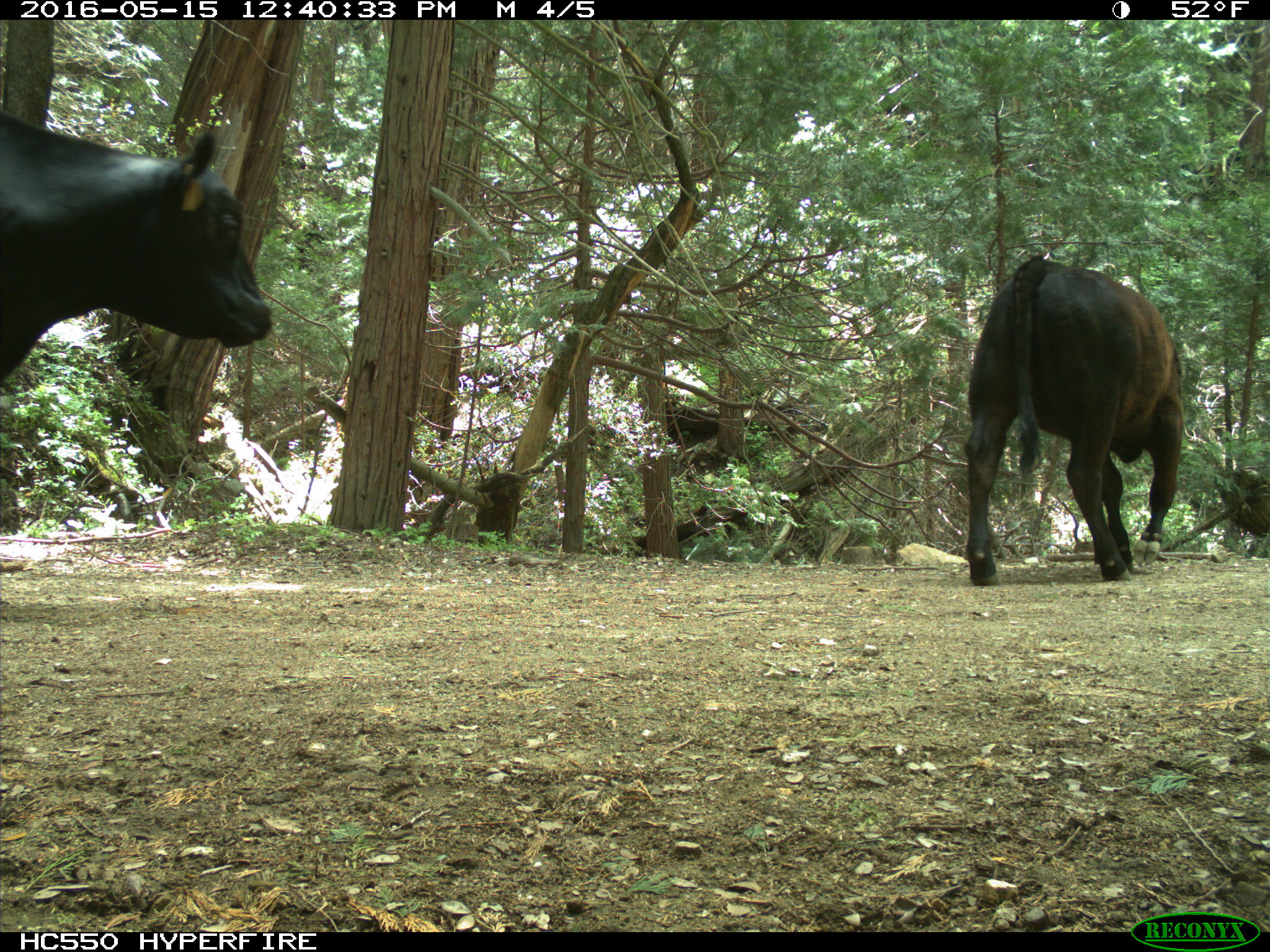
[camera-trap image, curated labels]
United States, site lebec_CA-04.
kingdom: Animalia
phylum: Chordata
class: Mammalia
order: Artiodactyla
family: Bovidae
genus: Bos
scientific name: Bos taurus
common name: domestic cow